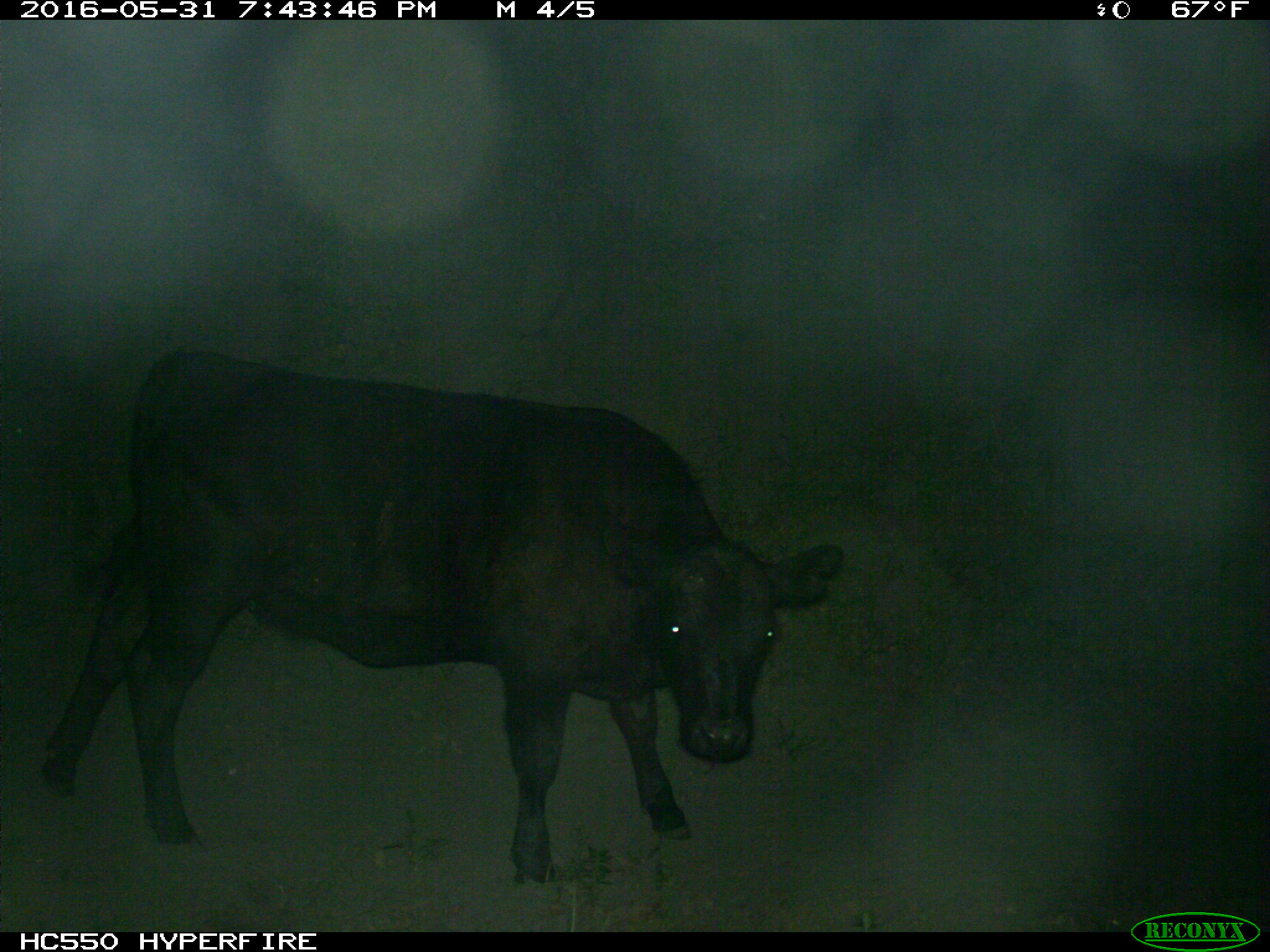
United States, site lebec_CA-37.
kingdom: Animalia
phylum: Chordata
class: Mammalia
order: Artiodactyla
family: Bovidae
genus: Bos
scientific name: Bos taurus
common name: domestic cow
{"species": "Bos taurus (domestic cow)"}